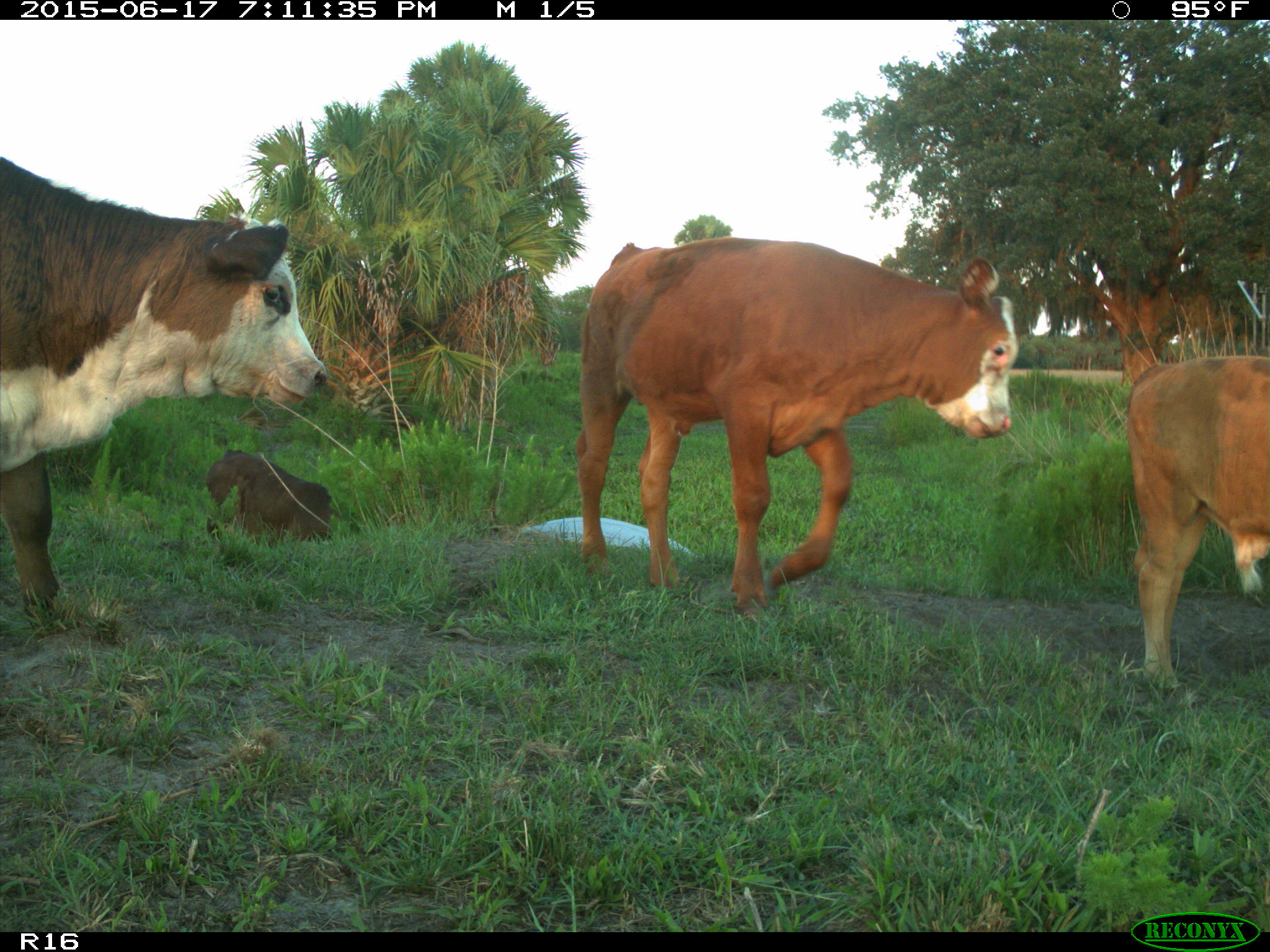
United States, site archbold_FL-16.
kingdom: Animalia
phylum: Chordata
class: Mammalia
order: Artiodactyla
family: Bovidae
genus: Bos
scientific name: Bos taurus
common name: domestic cow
Bos taurus (domestic cow).